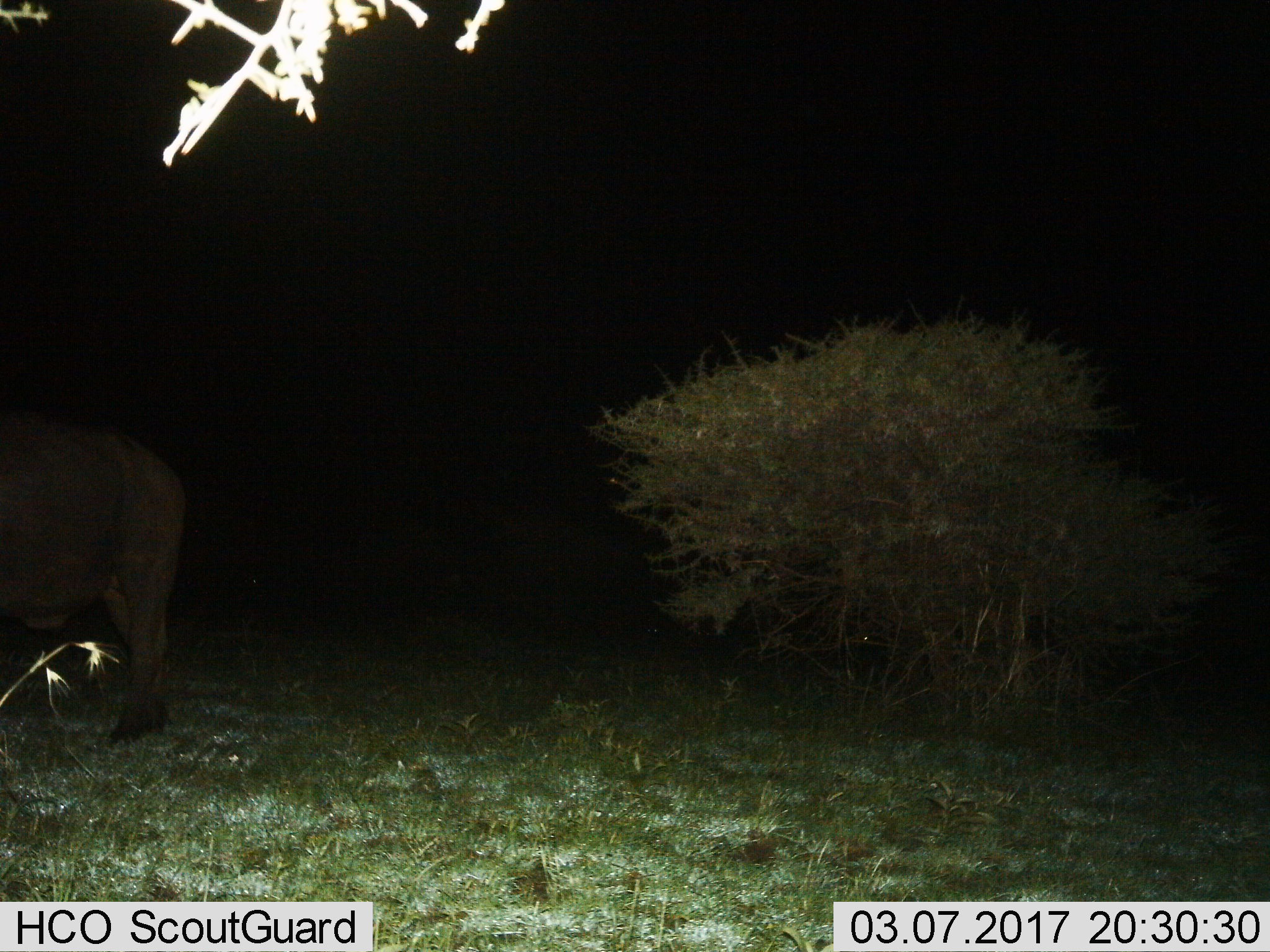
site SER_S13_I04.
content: unidentified animal